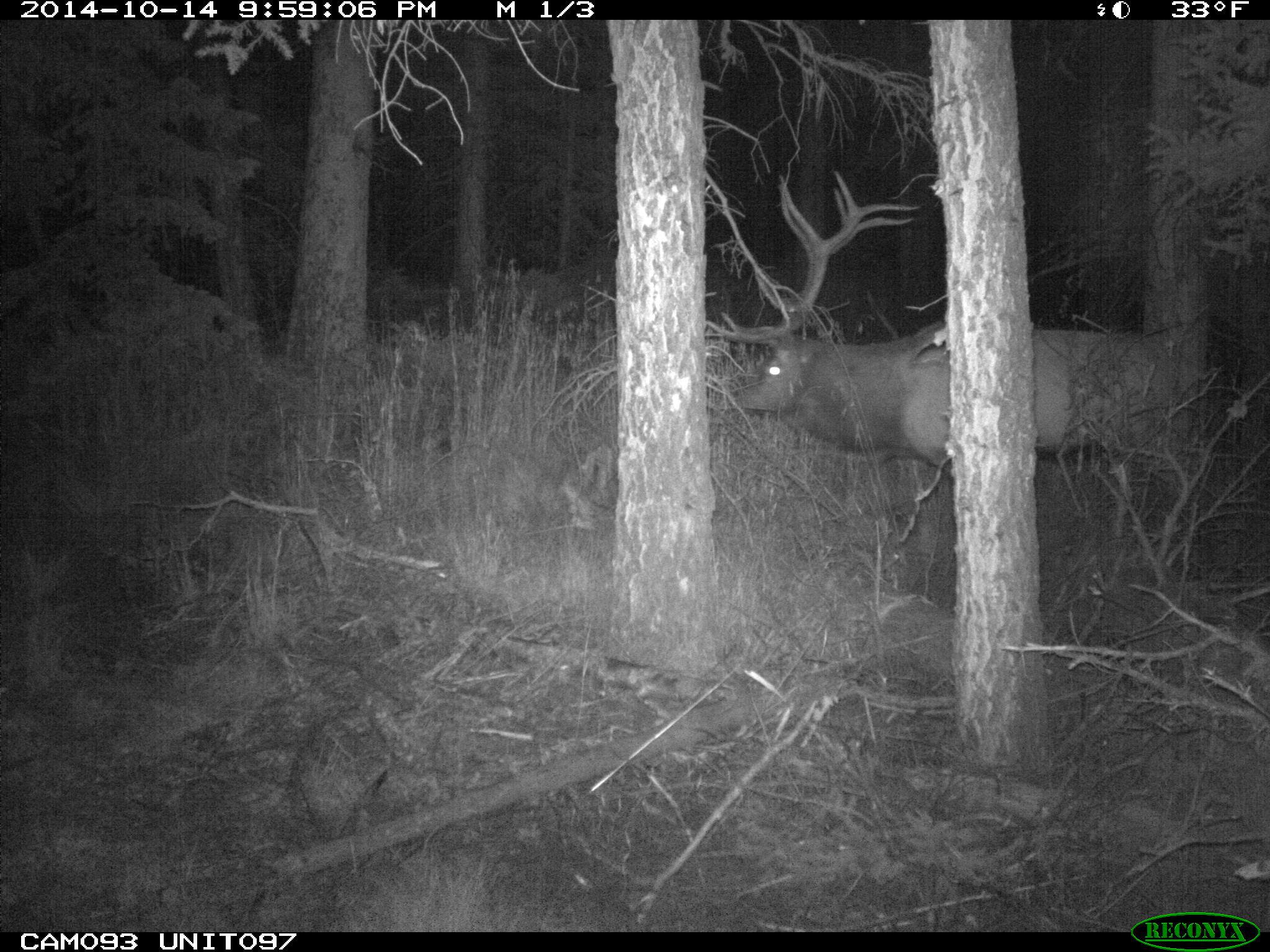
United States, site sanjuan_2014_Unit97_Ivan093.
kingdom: Animalia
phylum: Chordata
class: Mammalia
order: Artiodactyla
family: Cervidae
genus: Cervus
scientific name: Cervus elaphus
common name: red deer